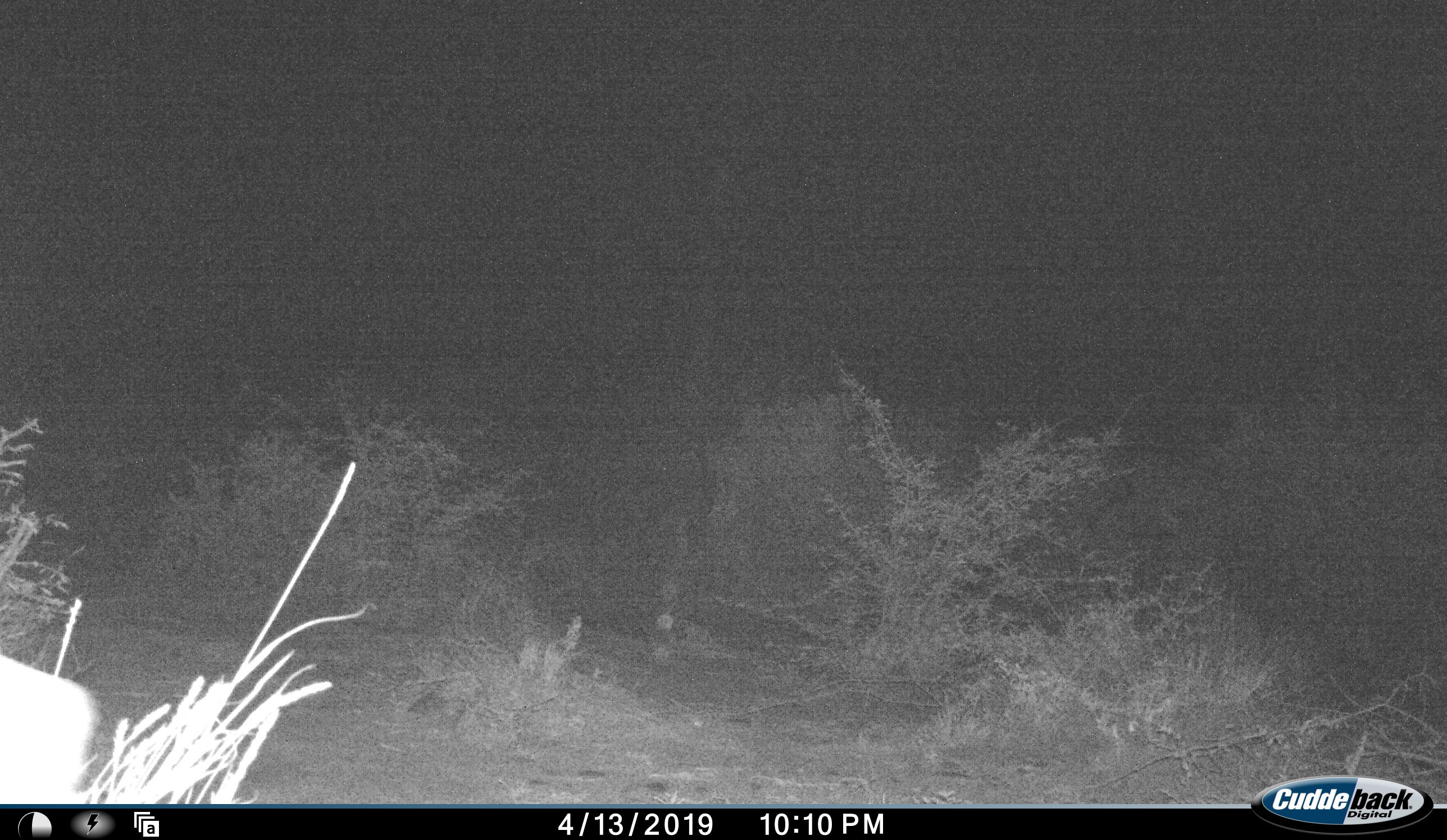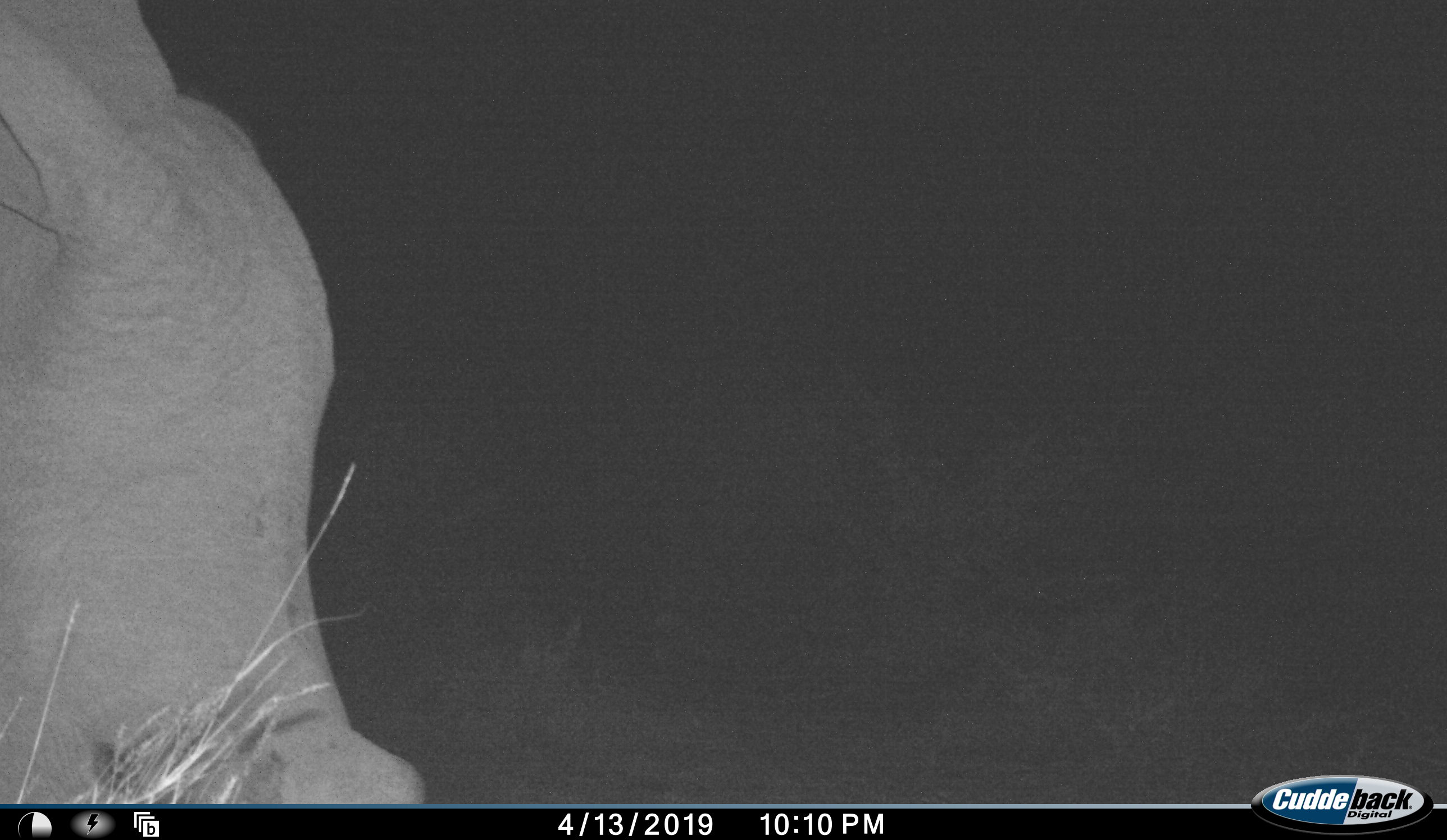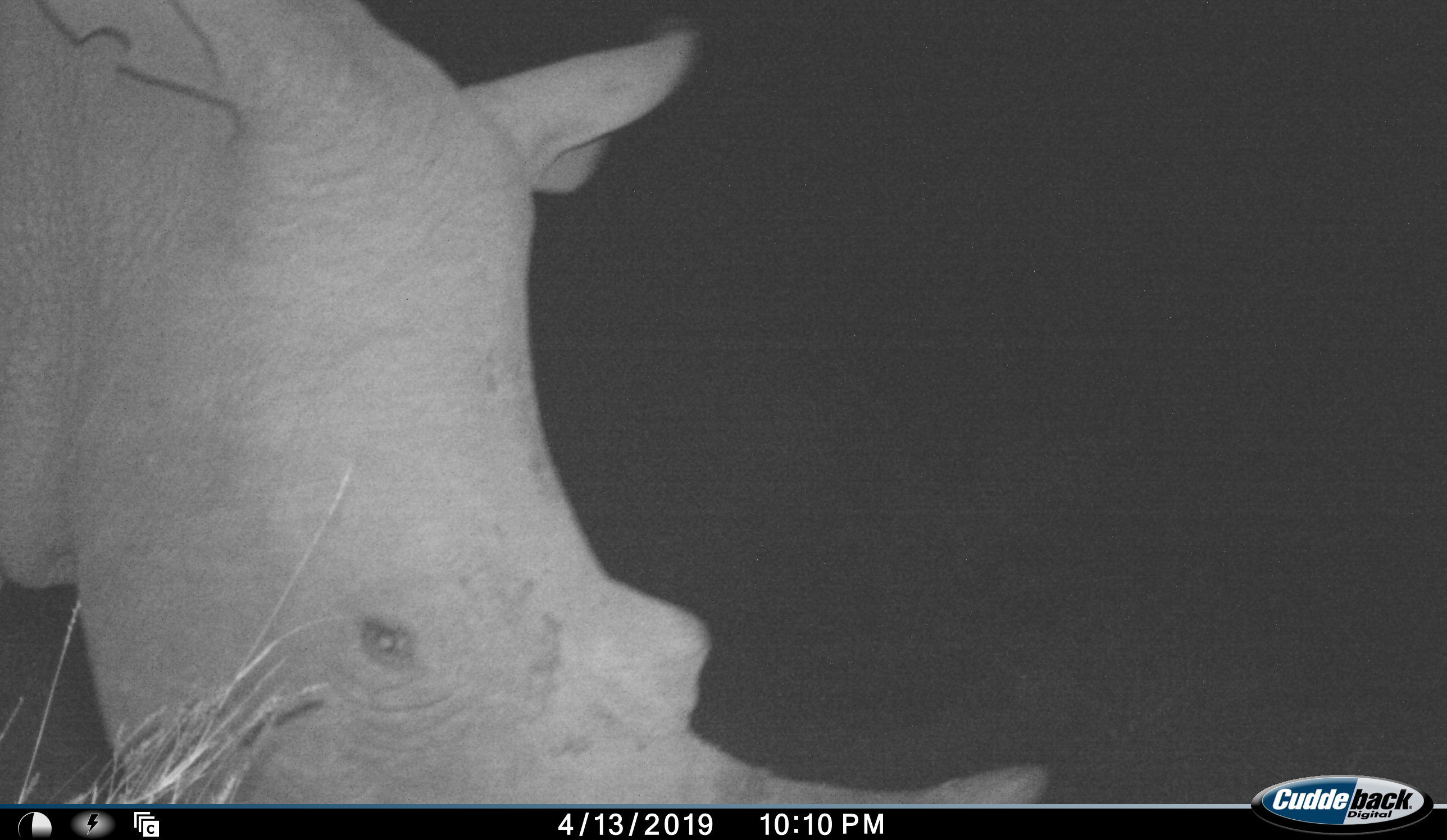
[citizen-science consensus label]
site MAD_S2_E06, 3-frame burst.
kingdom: Animalia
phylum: Chordata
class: Mammalia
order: Perissodactyla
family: Rhinocerotidae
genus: Ceratotherium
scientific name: Ceratotherium simum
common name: white rhinoceros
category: rhinoceroswhite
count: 1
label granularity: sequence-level